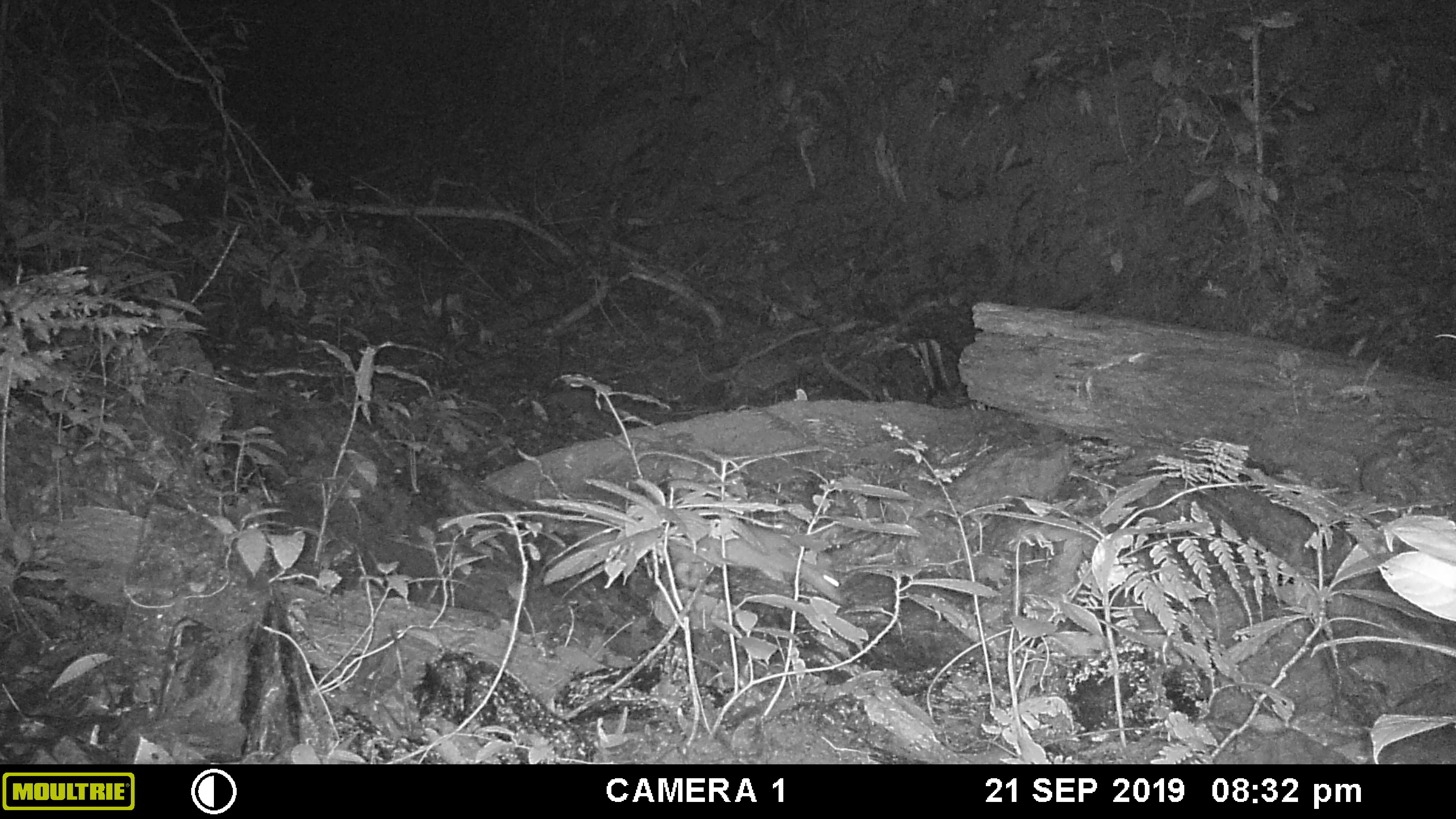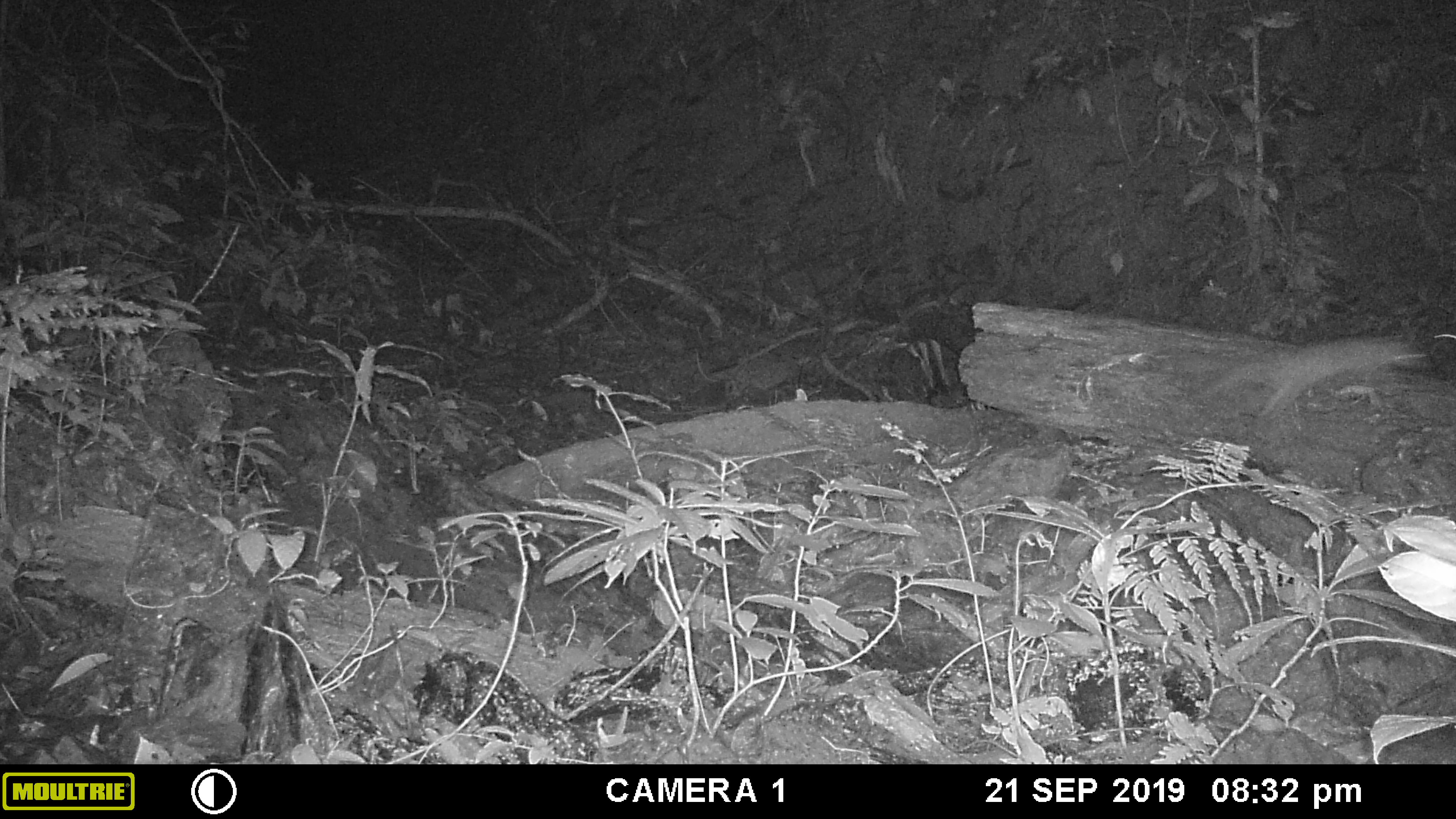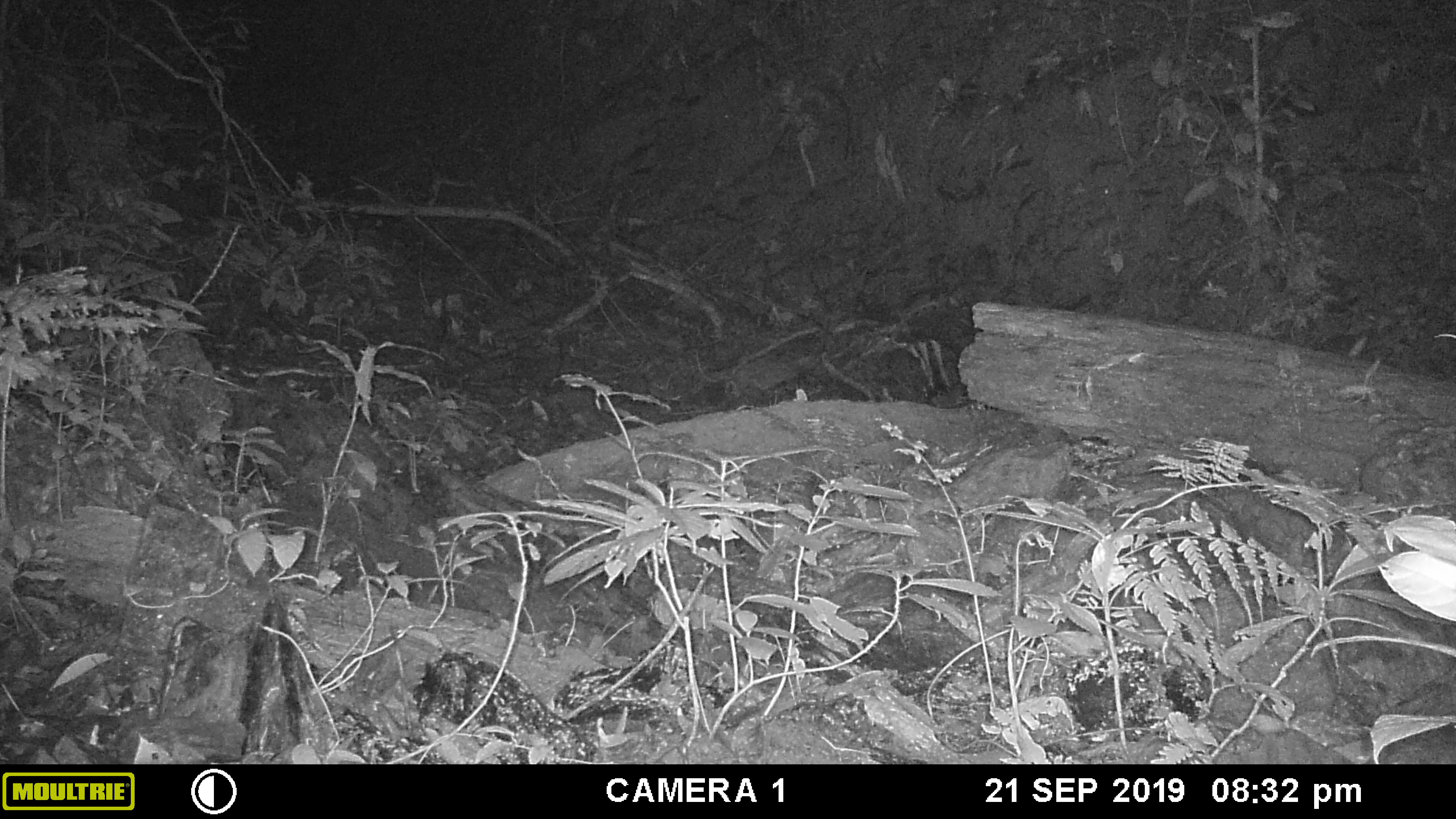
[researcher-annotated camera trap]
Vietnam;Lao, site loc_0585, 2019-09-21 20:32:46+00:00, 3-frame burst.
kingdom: Animalia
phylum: Chordata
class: Mammalia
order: Carnivora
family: Mustelidae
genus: Melogale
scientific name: Melogale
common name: ferret badger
Ferret badger (Melogale). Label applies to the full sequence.